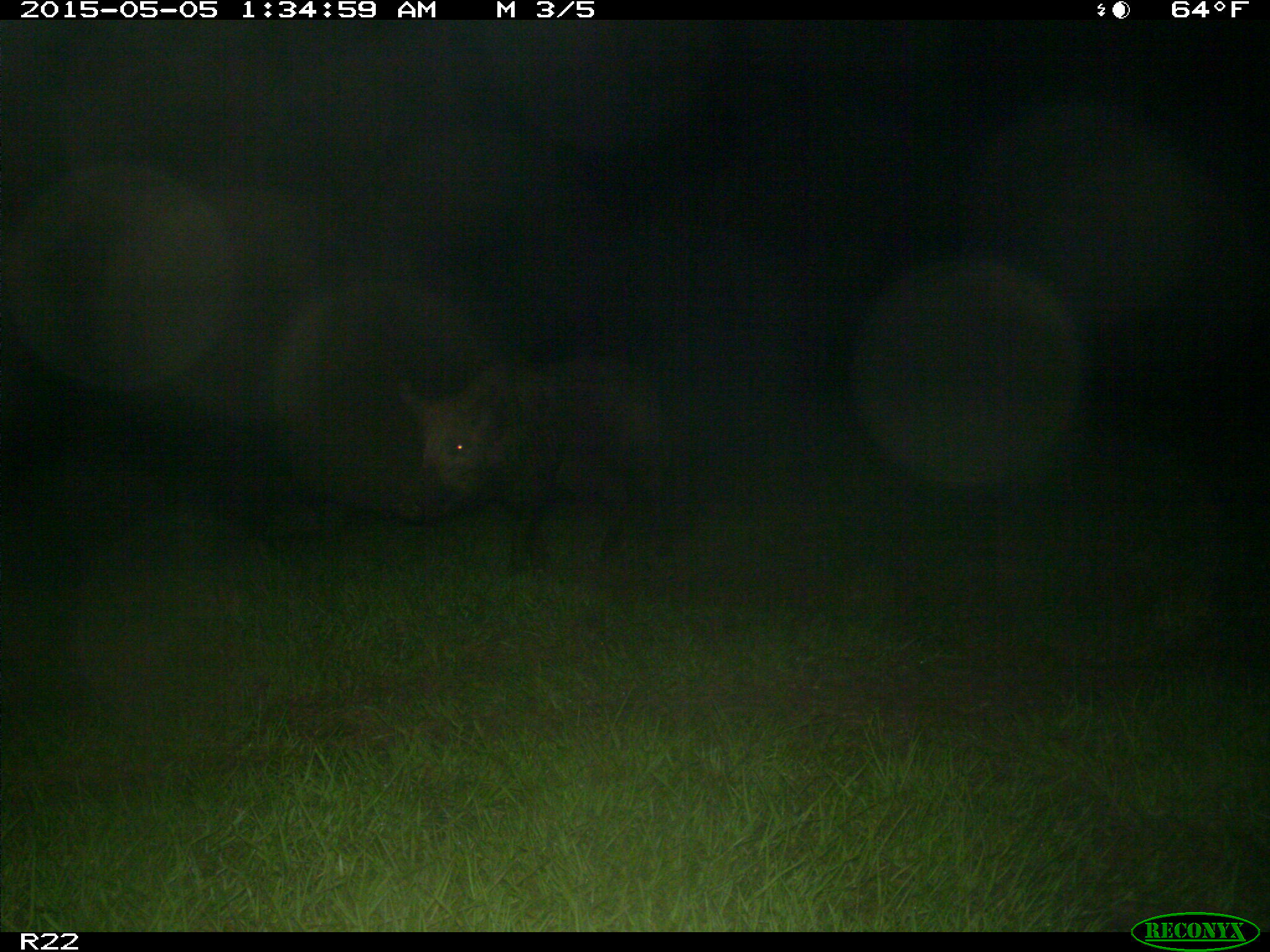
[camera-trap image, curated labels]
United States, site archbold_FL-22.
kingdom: Animalia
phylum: Chordata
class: Mammalia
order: Artiodactyla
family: Suidae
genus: Sus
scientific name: Sus scrofa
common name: wild boar